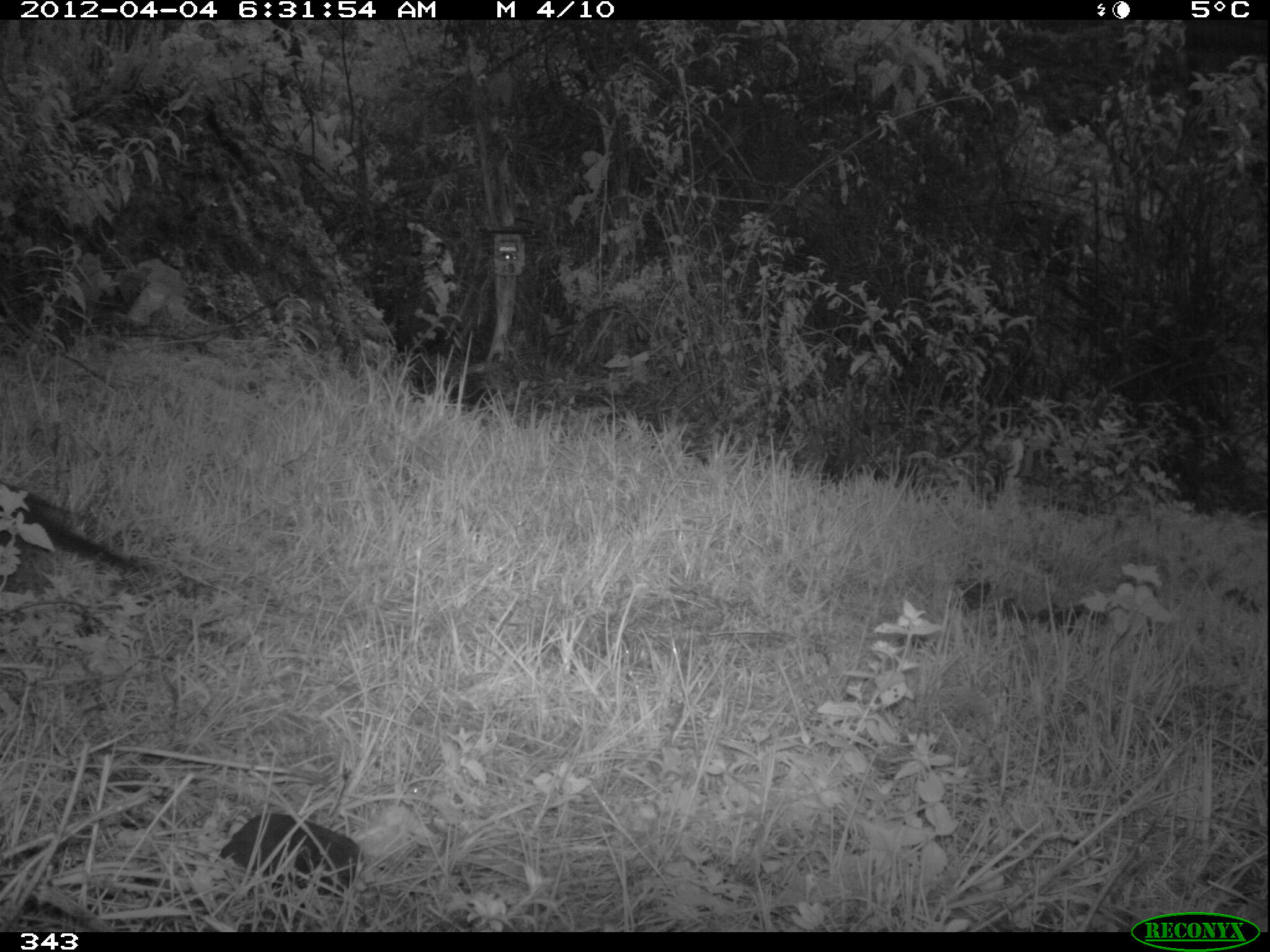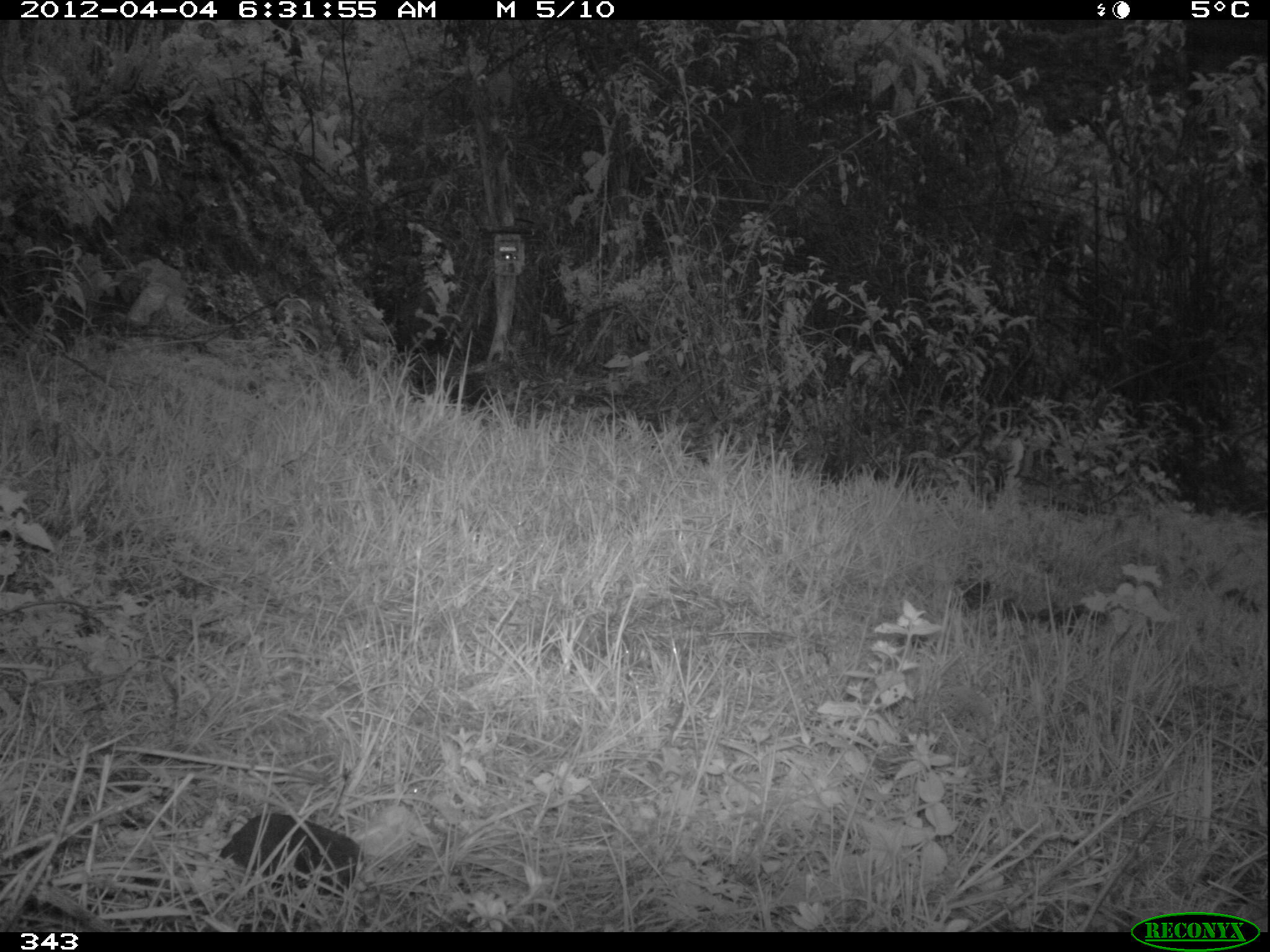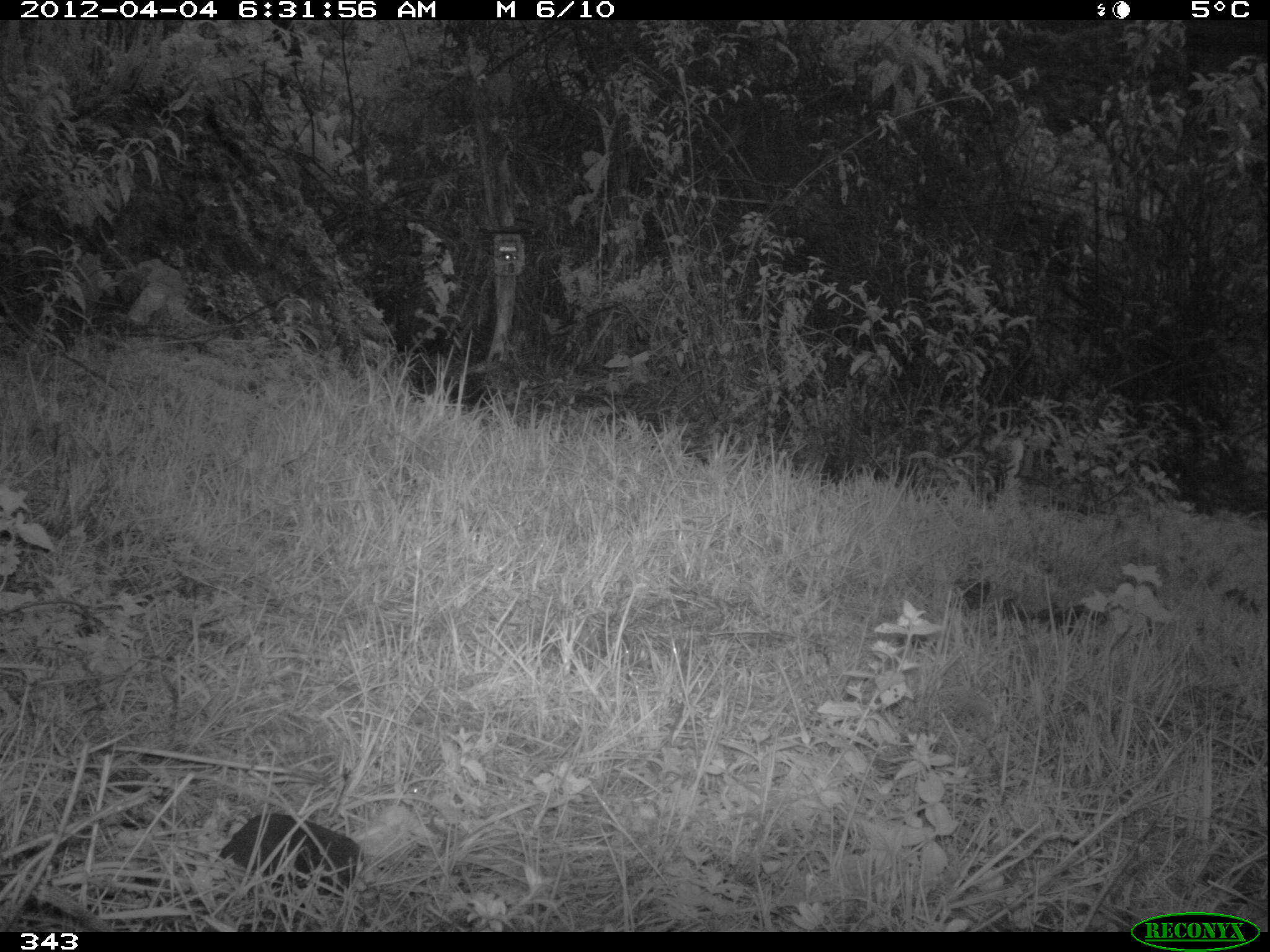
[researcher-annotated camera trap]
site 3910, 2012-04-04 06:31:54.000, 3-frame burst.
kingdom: Animalia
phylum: Chordata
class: Aves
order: Passeriformes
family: Turdidae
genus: Turdus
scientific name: Turdus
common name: true thrushes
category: turdus sp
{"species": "turdus sp (true thrushes) (Turdus)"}